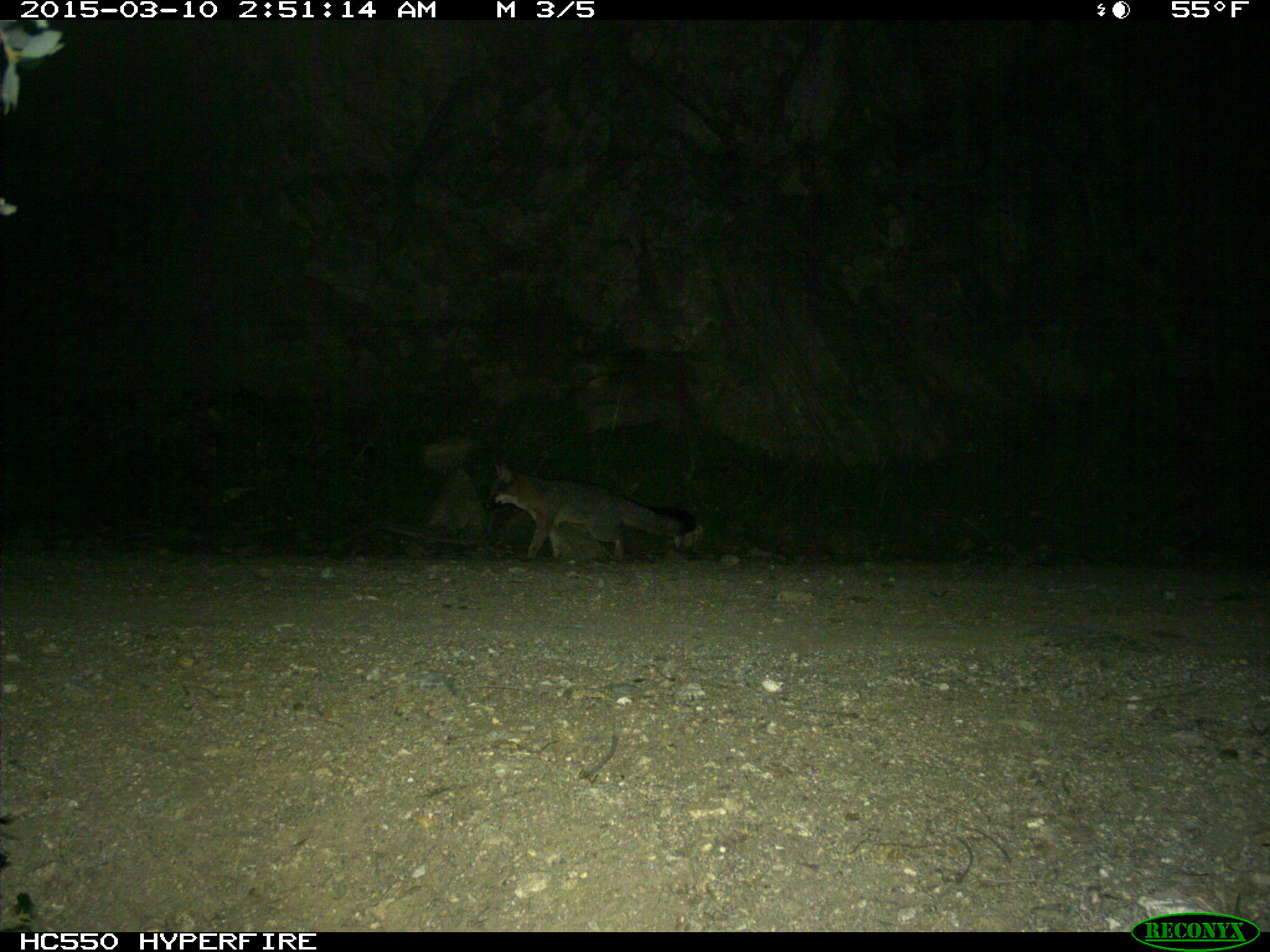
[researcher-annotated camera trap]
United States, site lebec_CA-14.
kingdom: Animalia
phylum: Chordata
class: Mammalia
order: Carnivora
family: Canidae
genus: Urocyon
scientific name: Urocyon cinereoargenteus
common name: gray fox